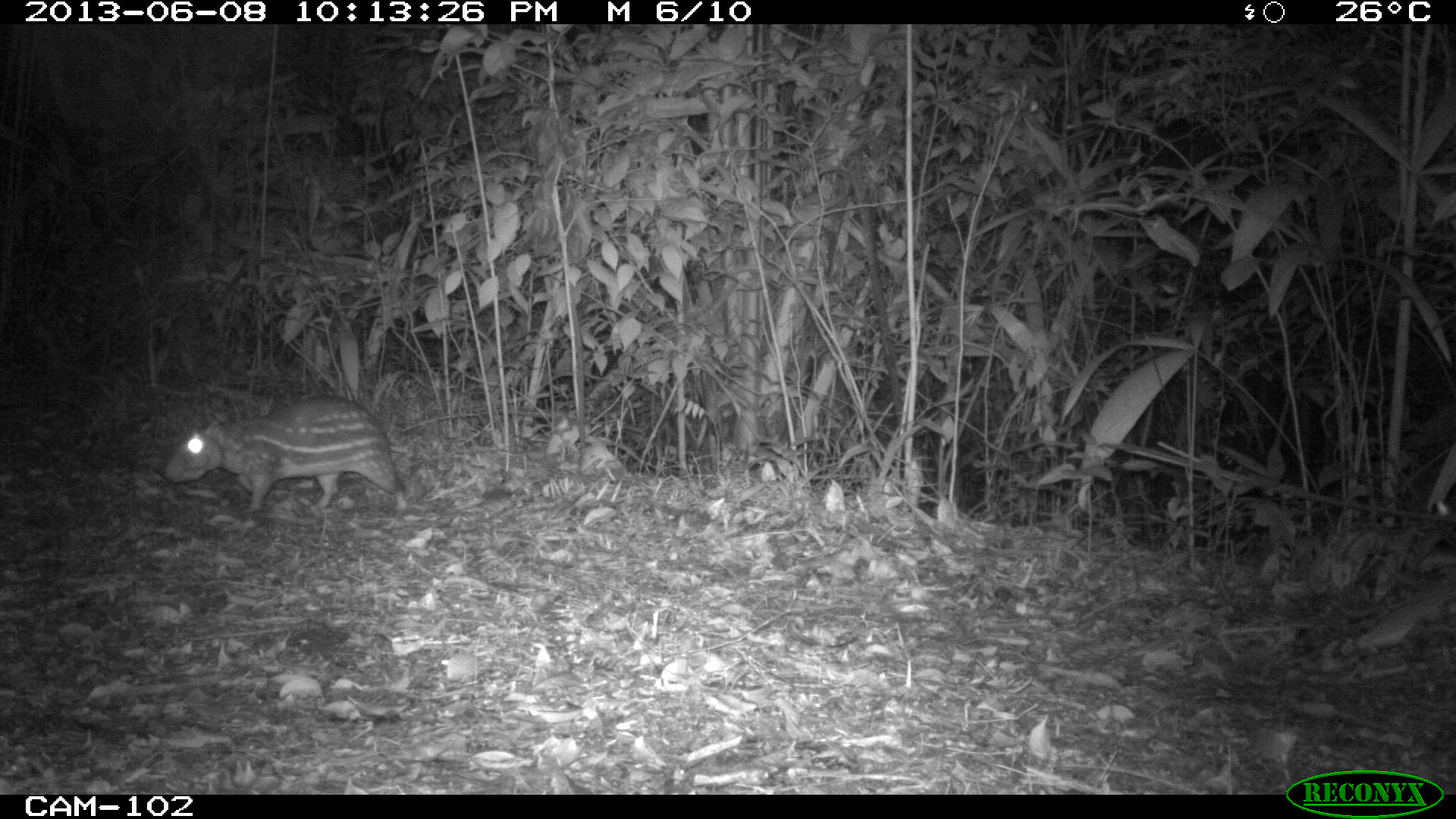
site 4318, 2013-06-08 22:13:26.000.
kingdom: Animalia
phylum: Chordata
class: Mammalia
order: Rodentia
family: Cuniculidae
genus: Cuniculus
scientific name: Cuniculus paca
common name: lowland paca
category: agouti paca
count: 1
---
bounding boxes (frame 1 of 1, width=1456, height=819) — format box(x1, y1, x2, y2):
agouti paca: box(164, 393, 408, 511)